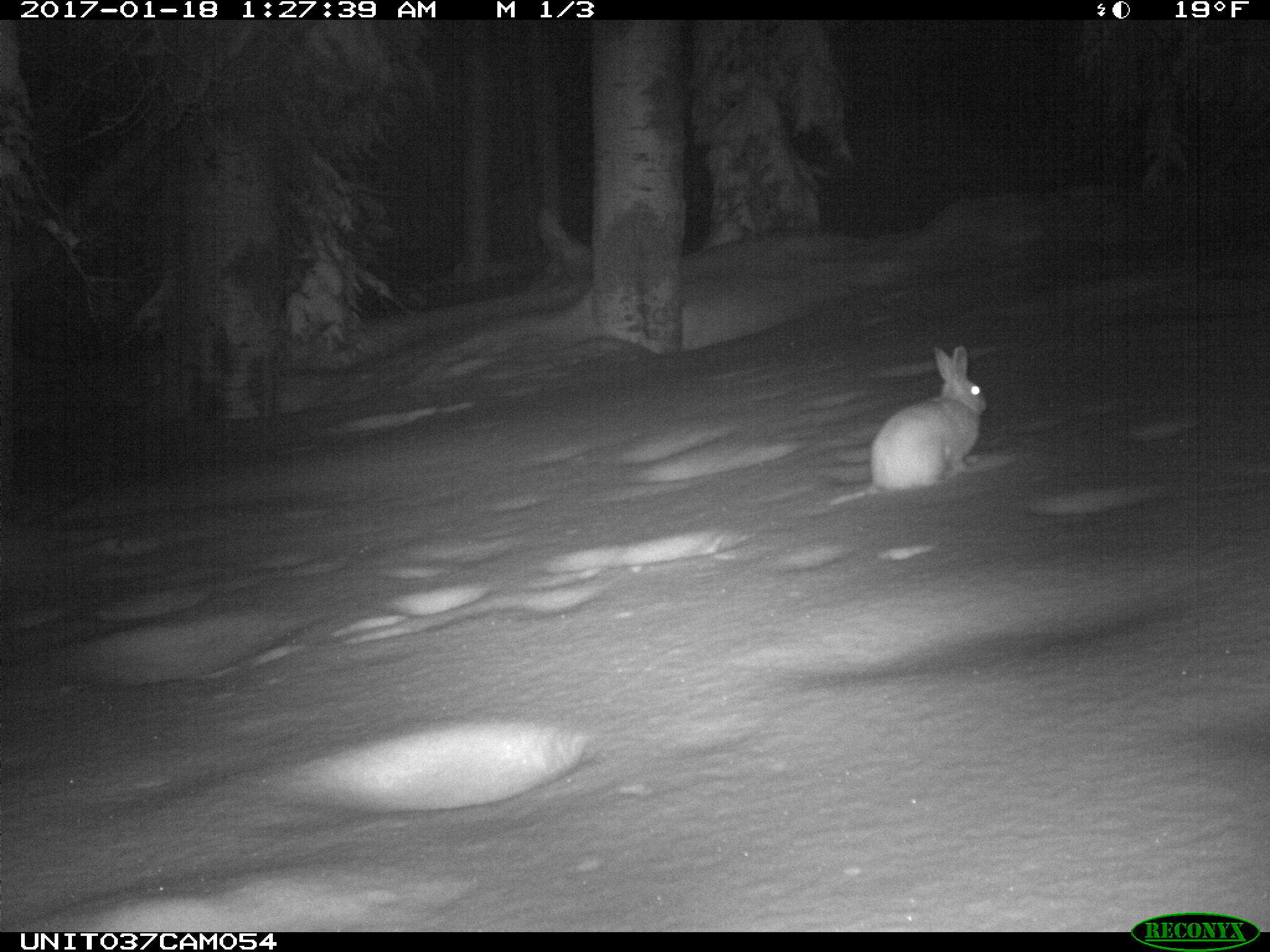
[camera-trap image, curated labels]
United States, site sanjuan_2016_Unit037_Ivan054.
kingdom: Animalia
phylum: Chordata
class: Mammalia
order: Lagomorpha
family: Leporidae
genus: Lepus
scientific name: Lepus americanus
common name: snowshoe hare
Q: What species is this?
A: Lepus americanus (snowshoe hare).